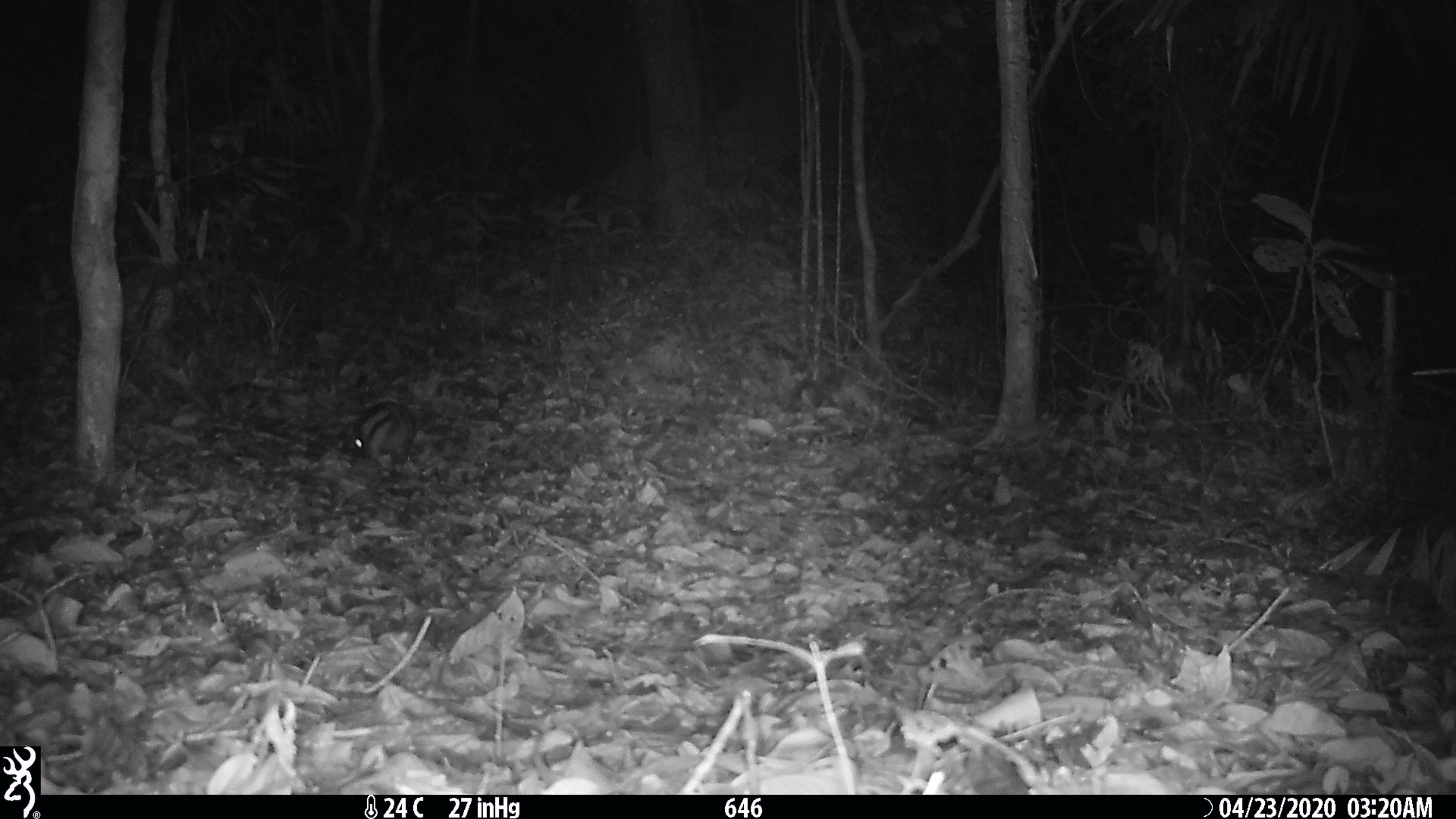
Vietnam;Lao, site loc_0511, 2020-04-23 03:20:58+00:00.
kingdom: Animalia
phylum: Chordata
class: Mammalia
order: Lagomorpha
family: Leporidae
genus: Nesolagus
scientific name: Nesolagus timminsi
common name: annamite striped rabbit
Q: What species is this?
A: Annamite striped rabbit (Nesolagus timminsi).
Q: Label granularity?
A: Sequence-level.